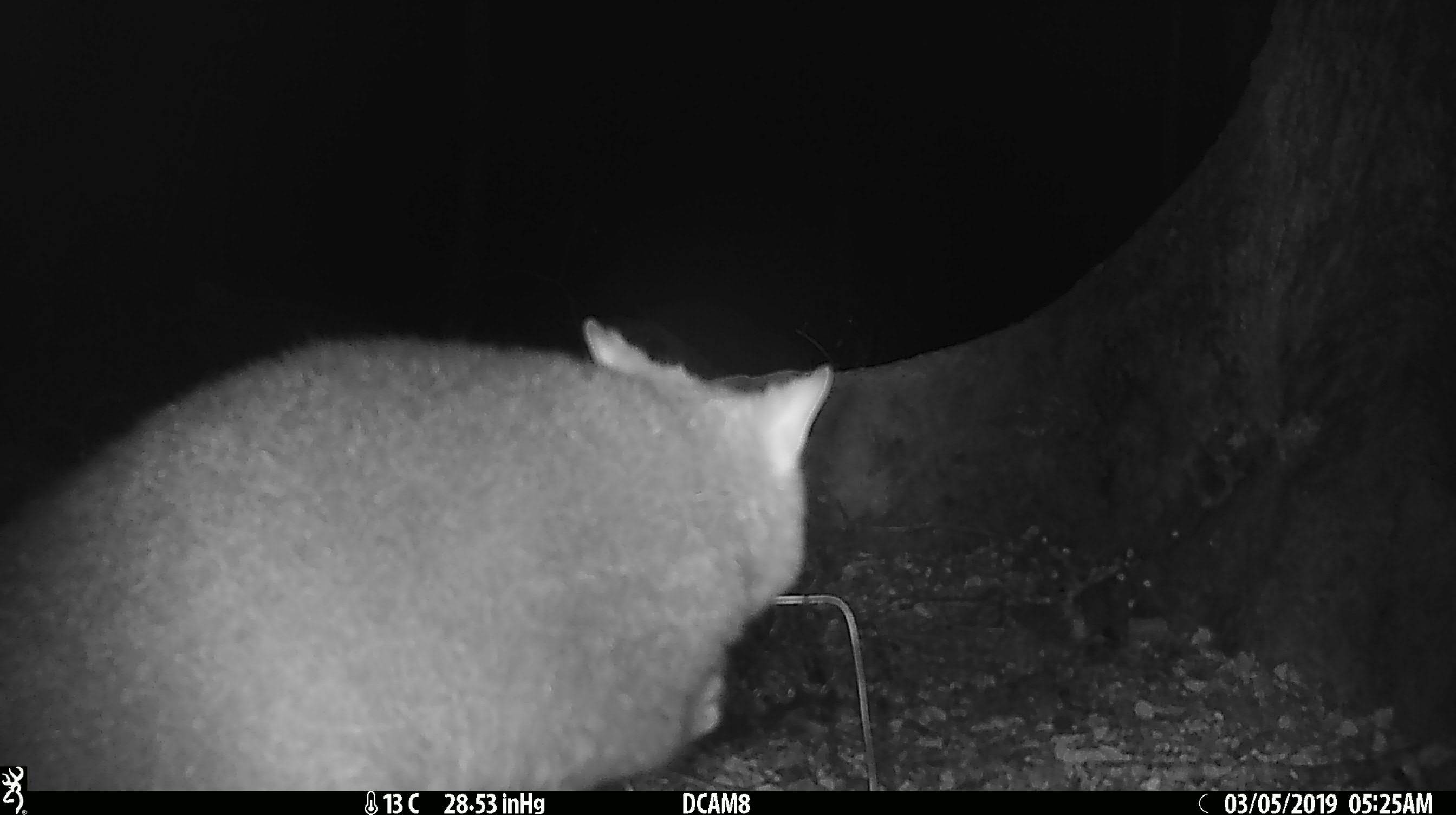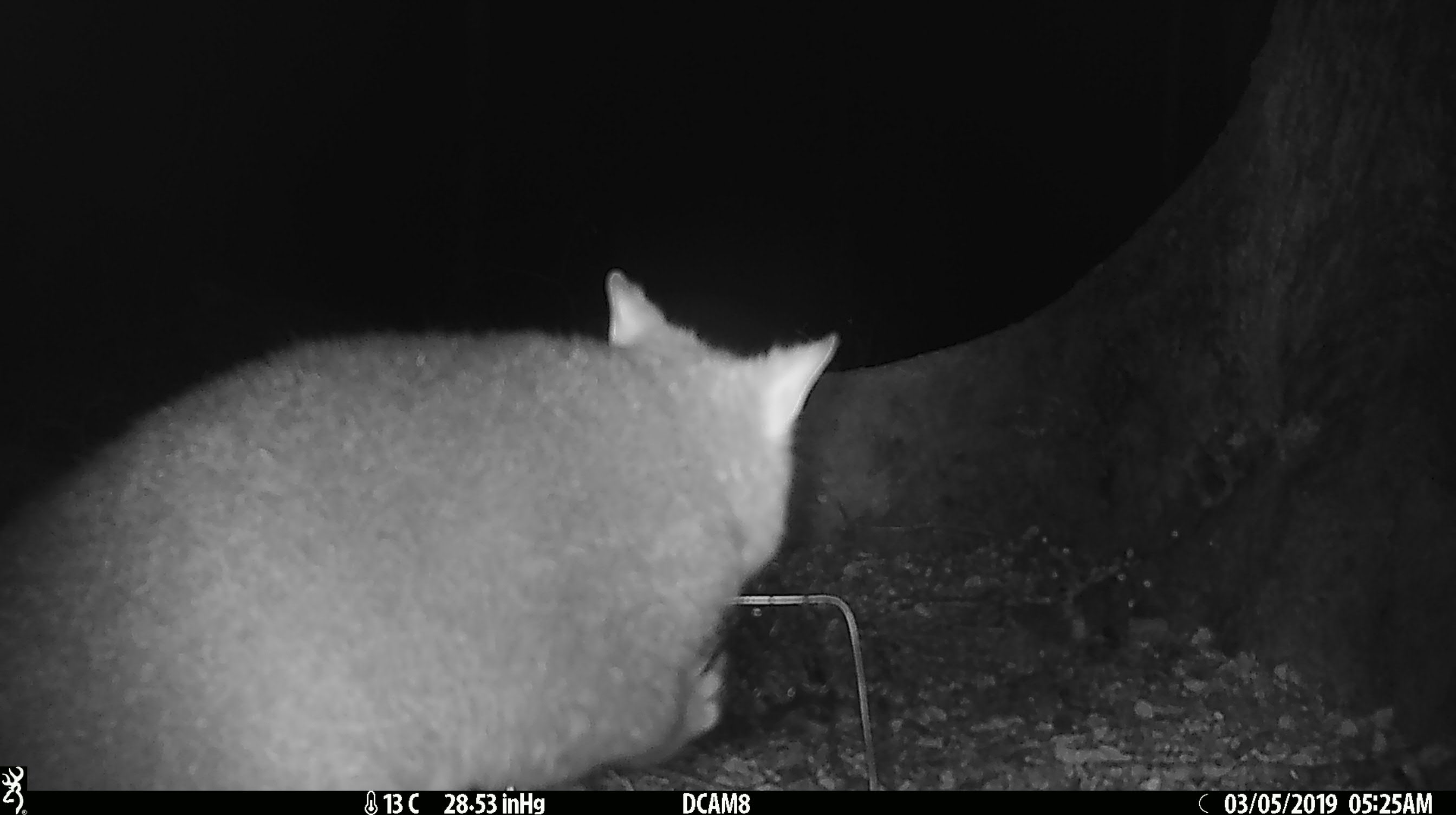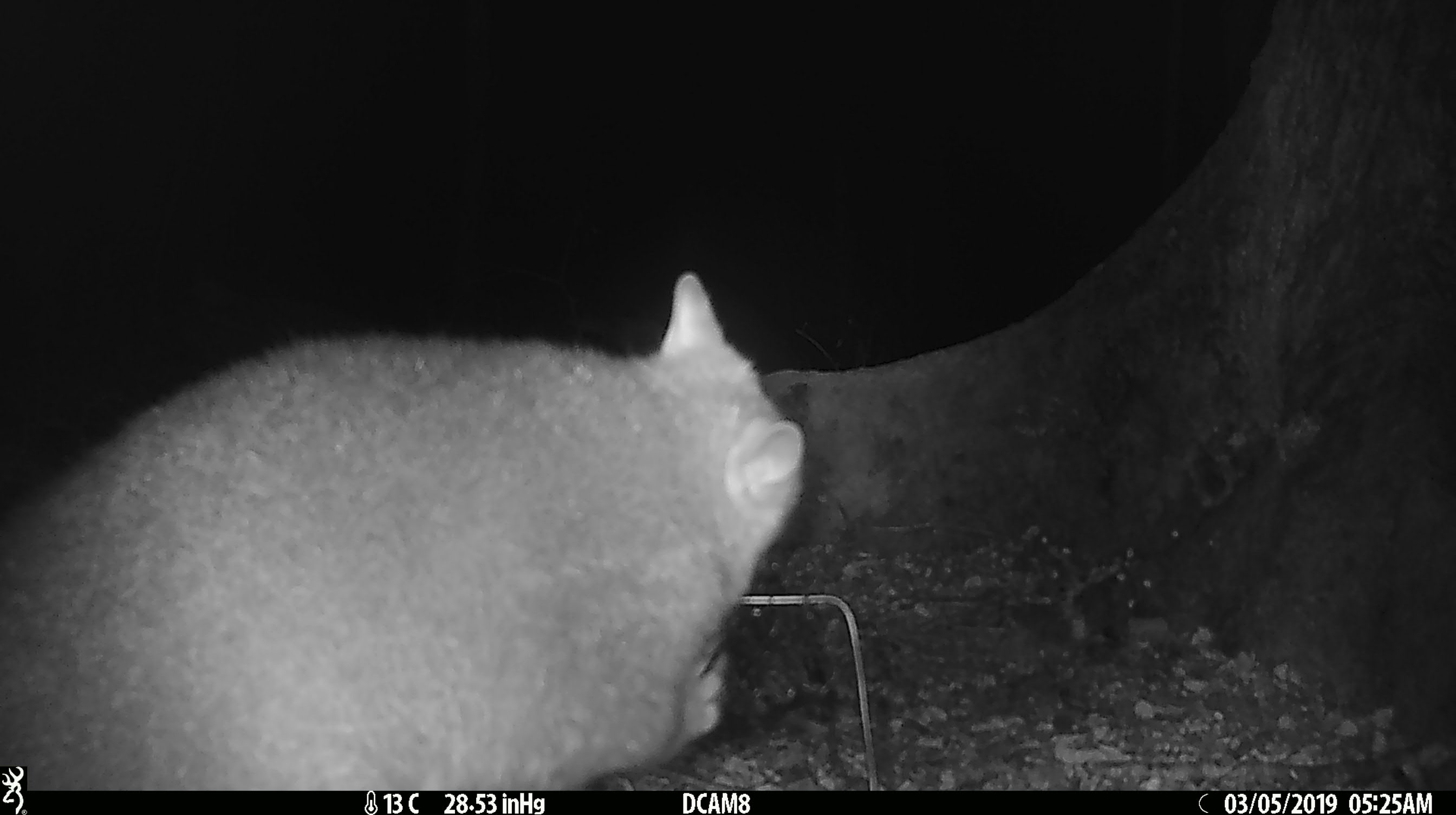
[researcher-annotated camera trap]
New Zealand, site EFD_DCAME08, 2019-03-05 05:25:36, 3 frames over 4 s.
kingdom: Animalia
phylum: Chordata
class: Mammalia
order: Diprotodontia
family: Phalangeridae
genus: Trichosurus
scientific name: Trichosurus vulpecula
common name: common brushtail possum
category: possum